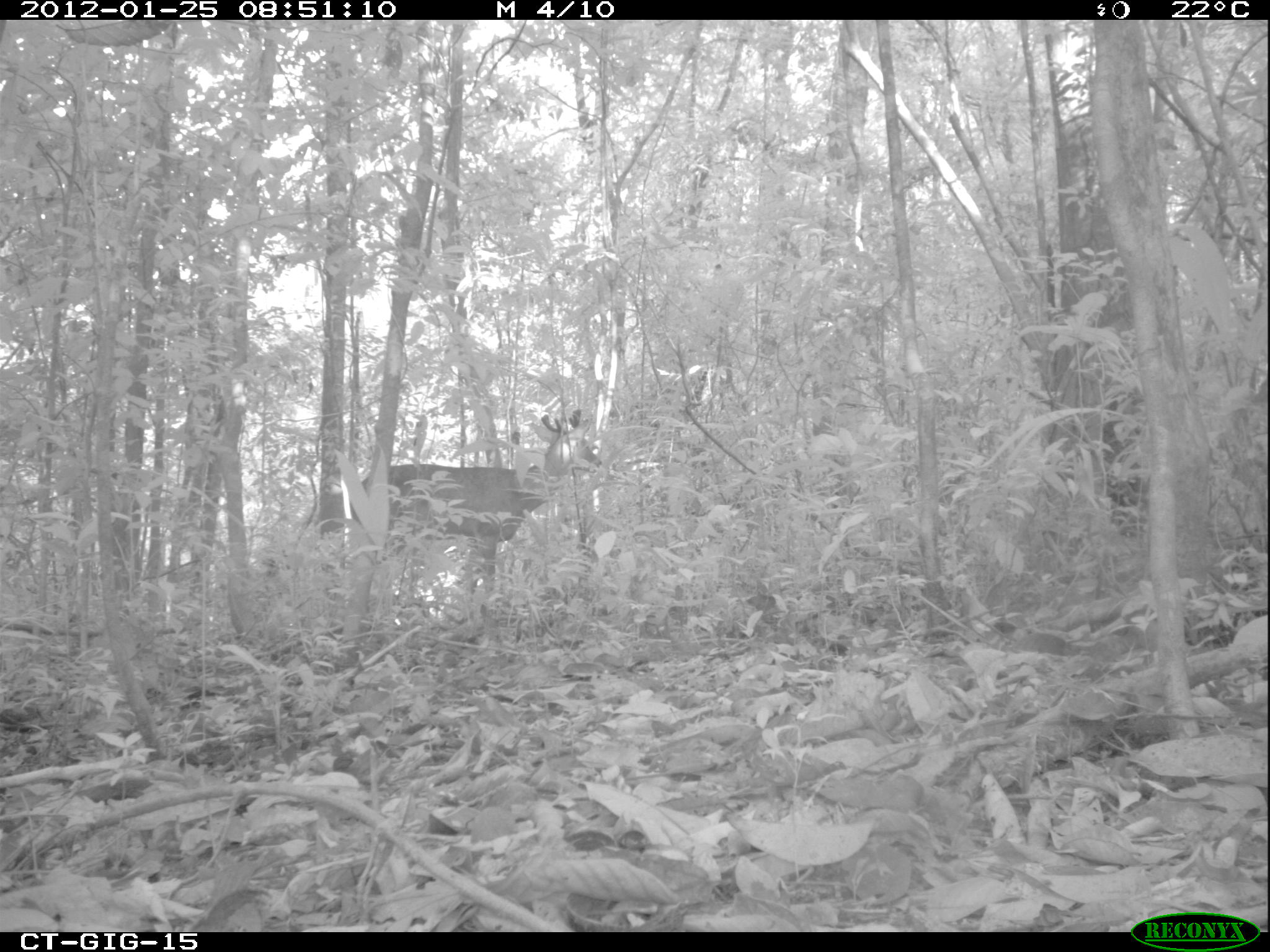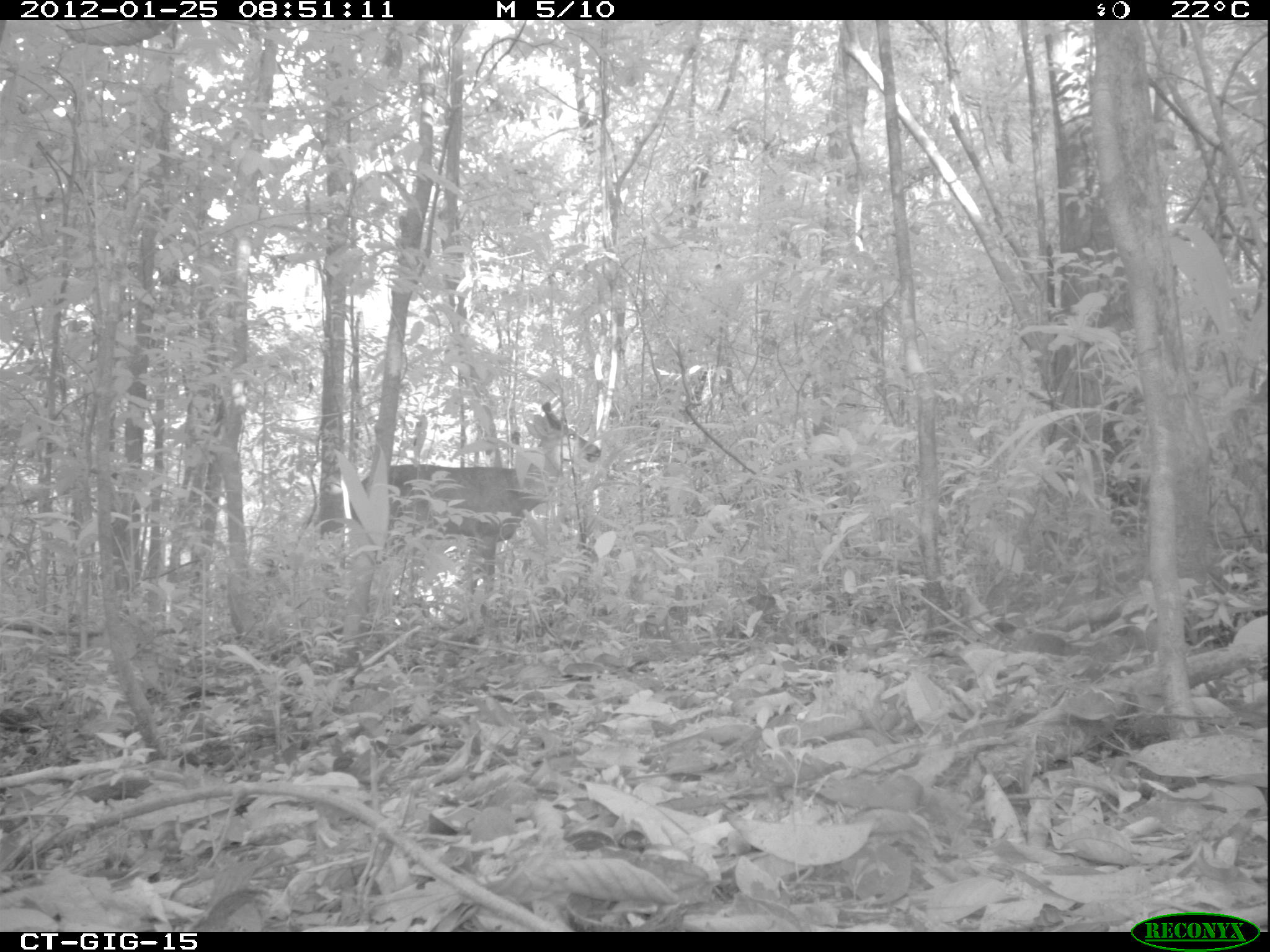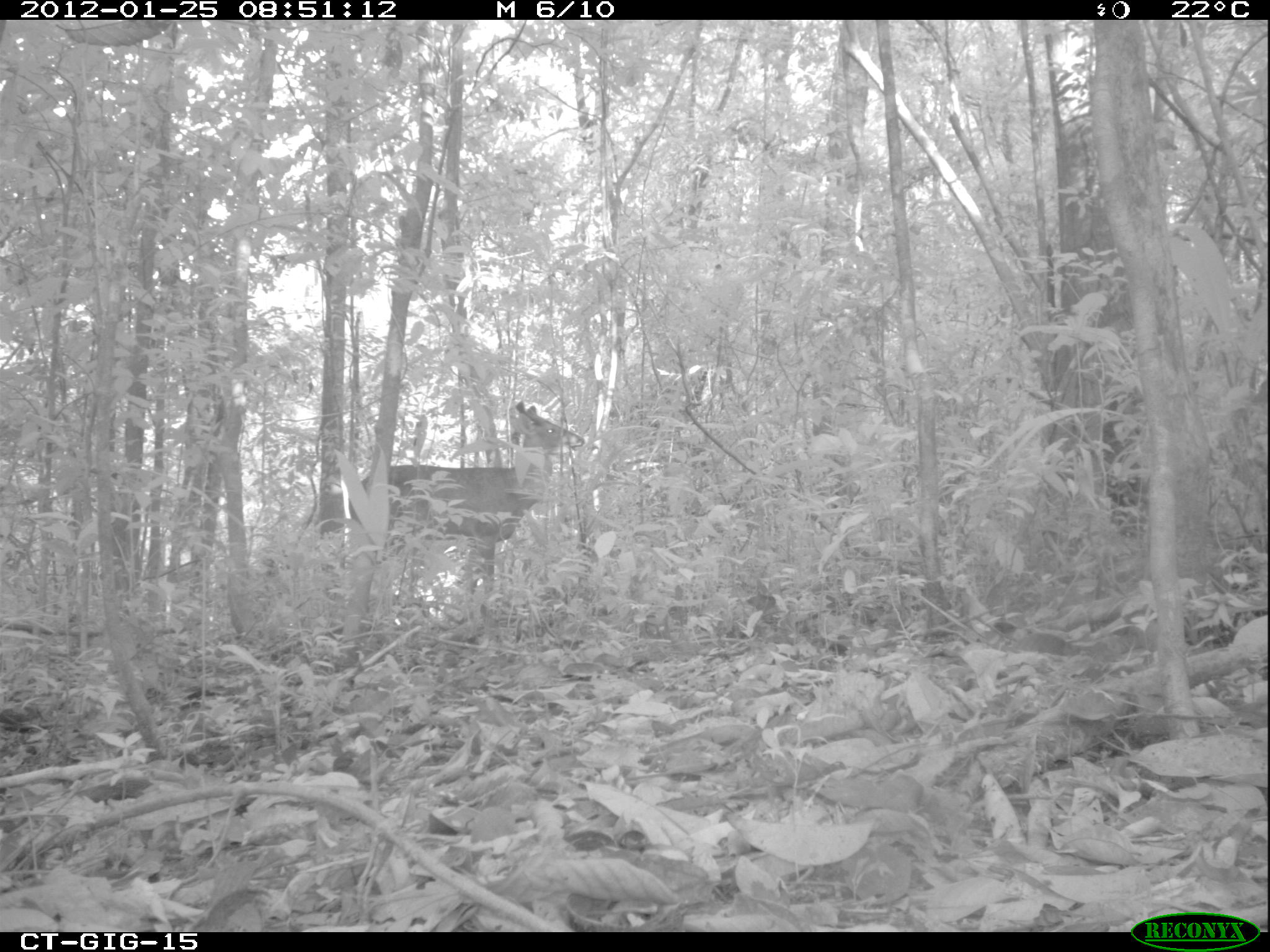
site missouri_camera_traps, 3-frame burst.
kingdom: Animalia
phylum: Chordata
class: Mammalia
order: Artiodactyla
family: Cervidae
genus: Odocoileus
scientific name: Odocoileus virginianus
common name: white-tailed deer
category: white tailed deer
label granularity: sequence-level